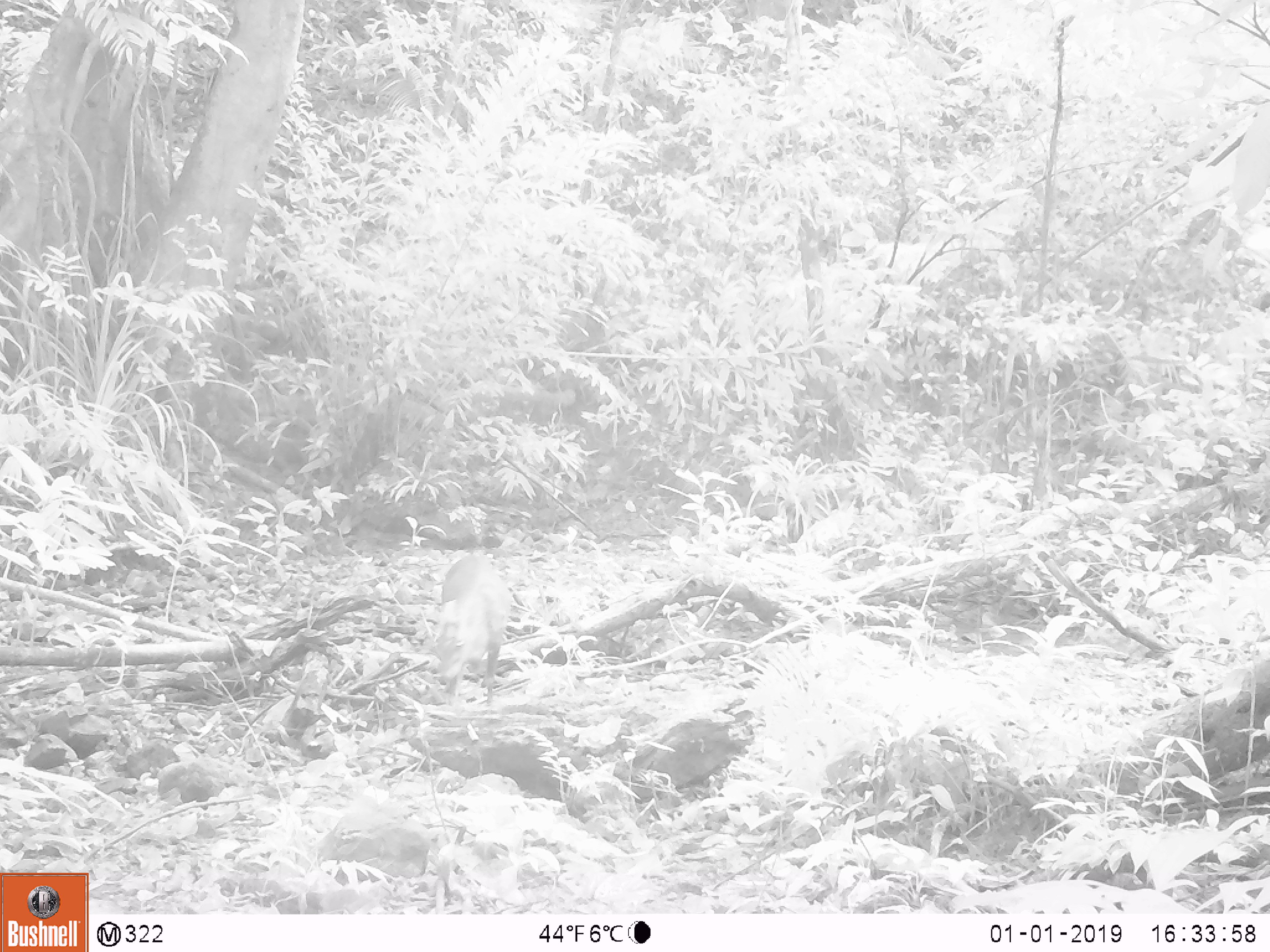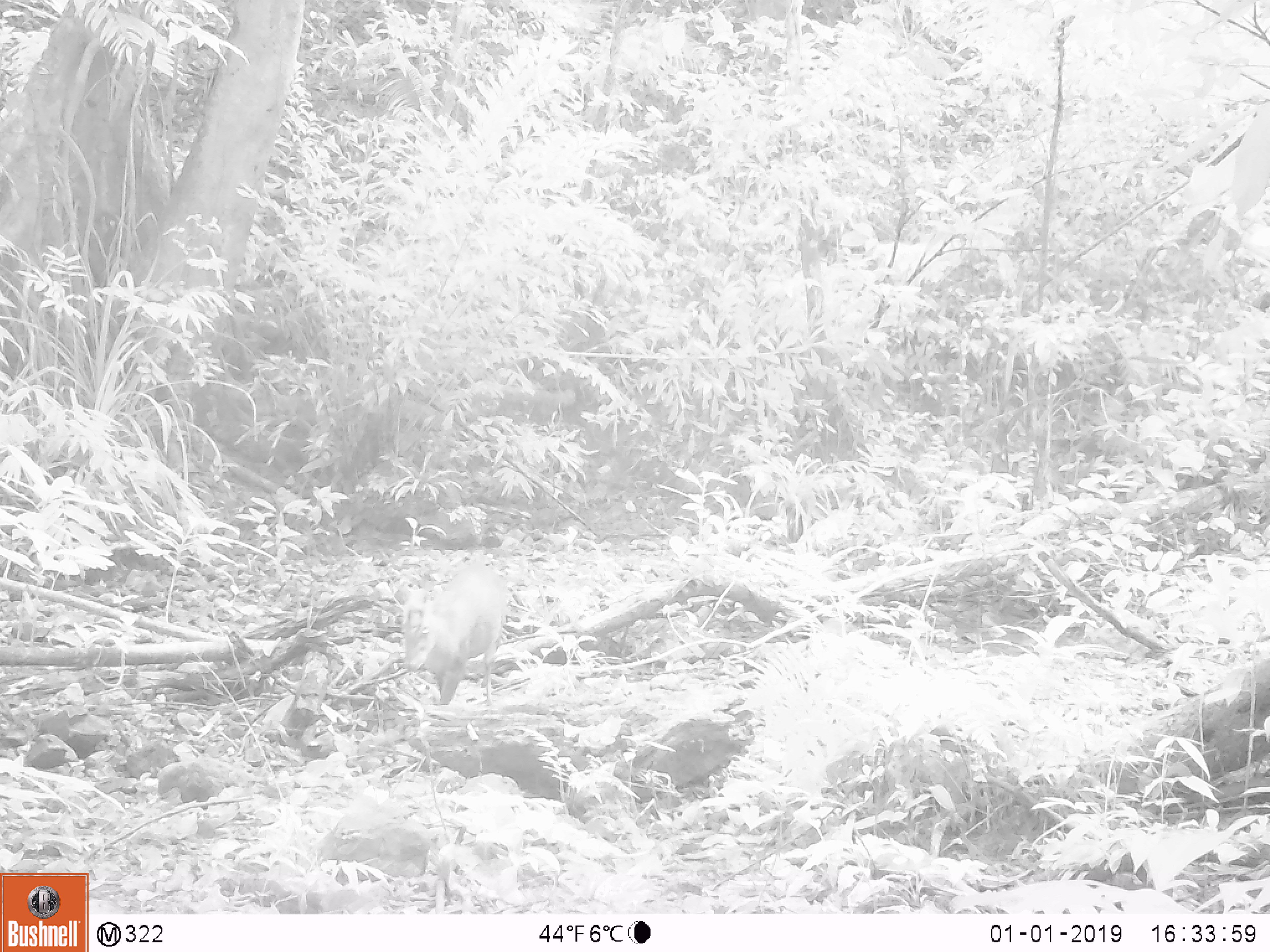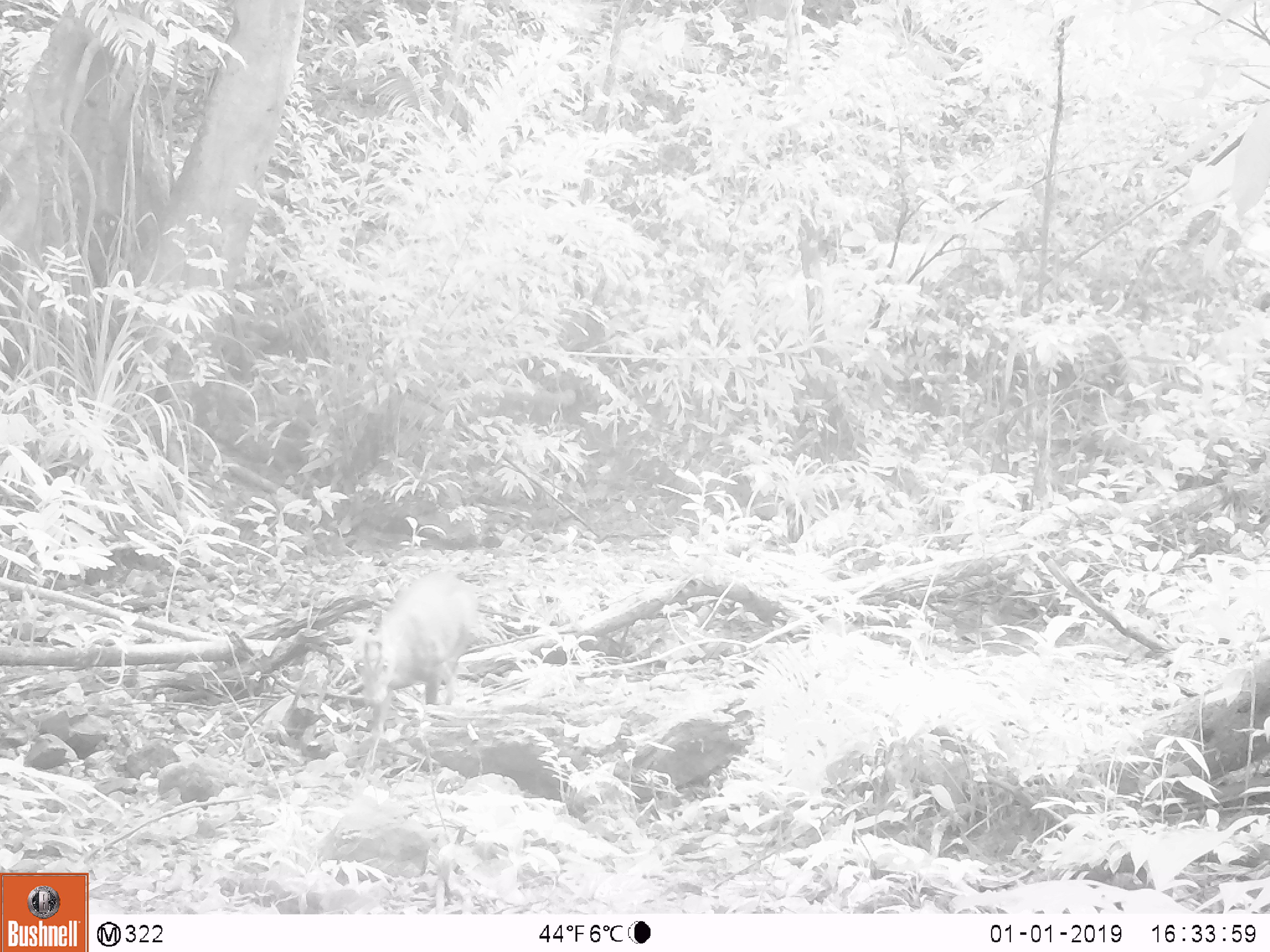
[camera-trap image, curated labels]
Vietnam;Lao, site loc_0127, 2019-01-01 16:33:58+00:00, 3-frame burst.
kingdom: Animalia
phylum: Chordata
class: Mammalia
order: Artiodactyla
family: Cervidae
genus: Muntiacus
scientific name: Muntiacus rooseveltorum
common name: roosevelt's muntjac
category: roosevelts muntjac group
Roosevelts muntjac group (roosevelt's muntjac) (Muntiacus rooseveltorum). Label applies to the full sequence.